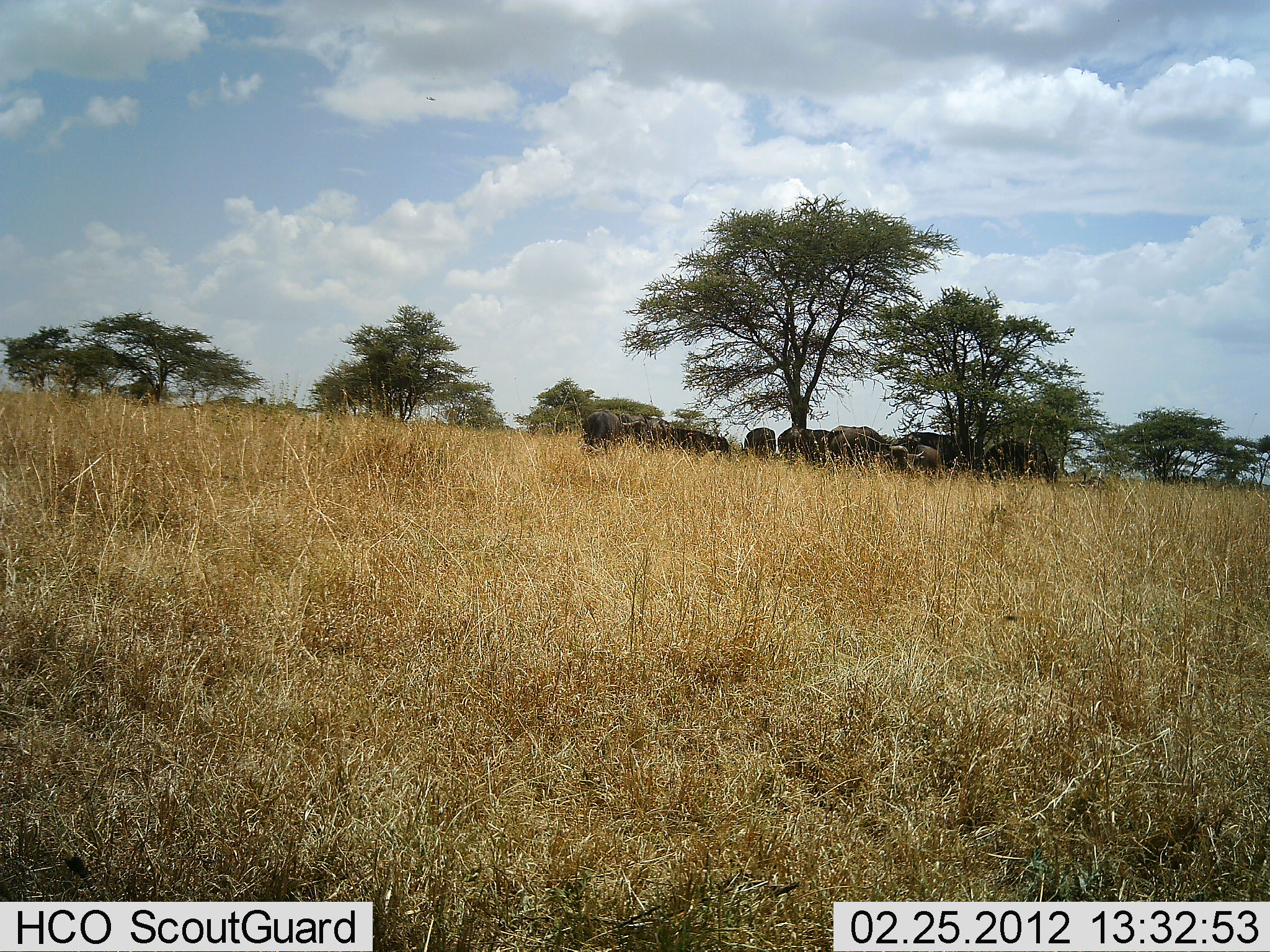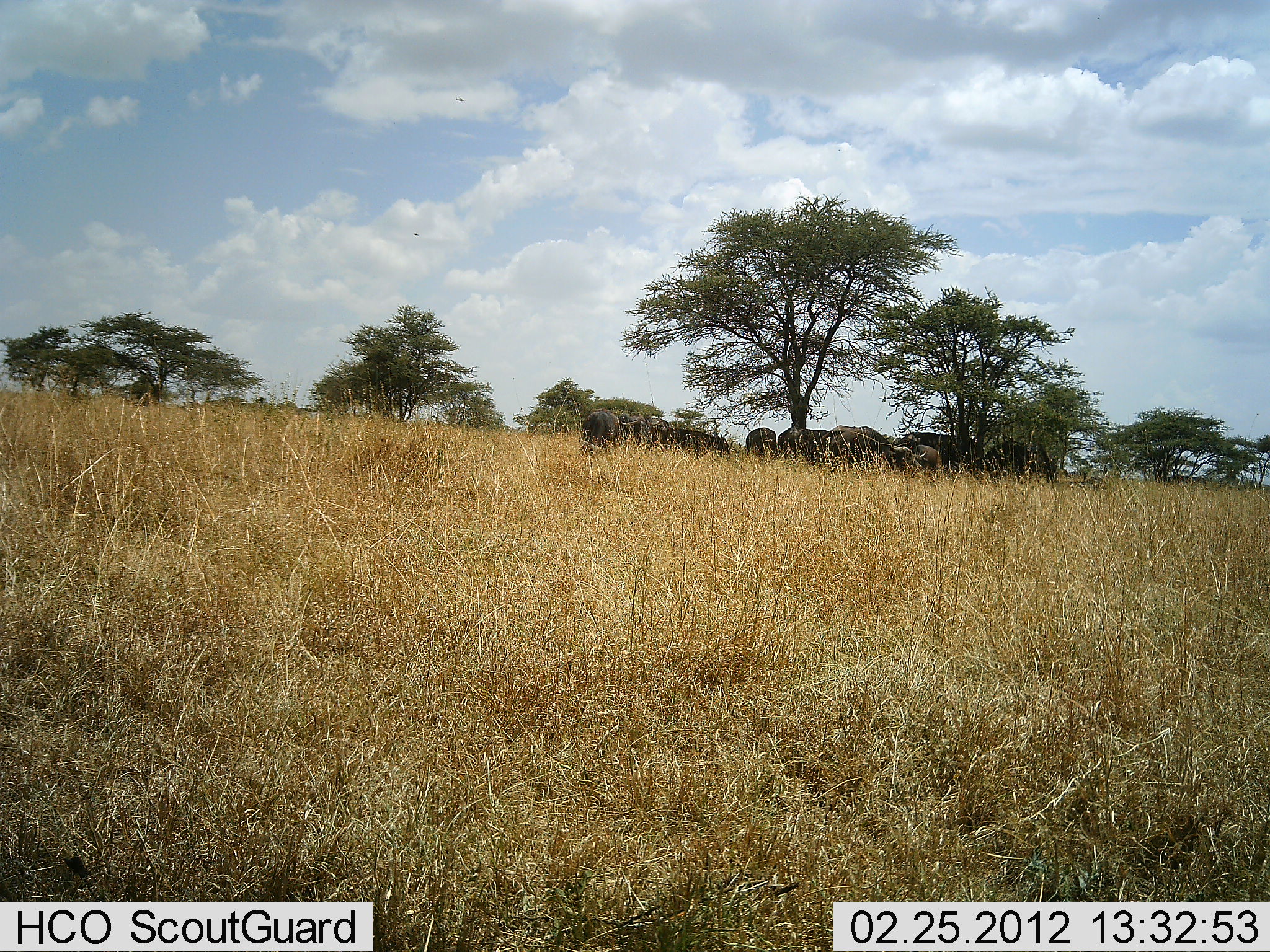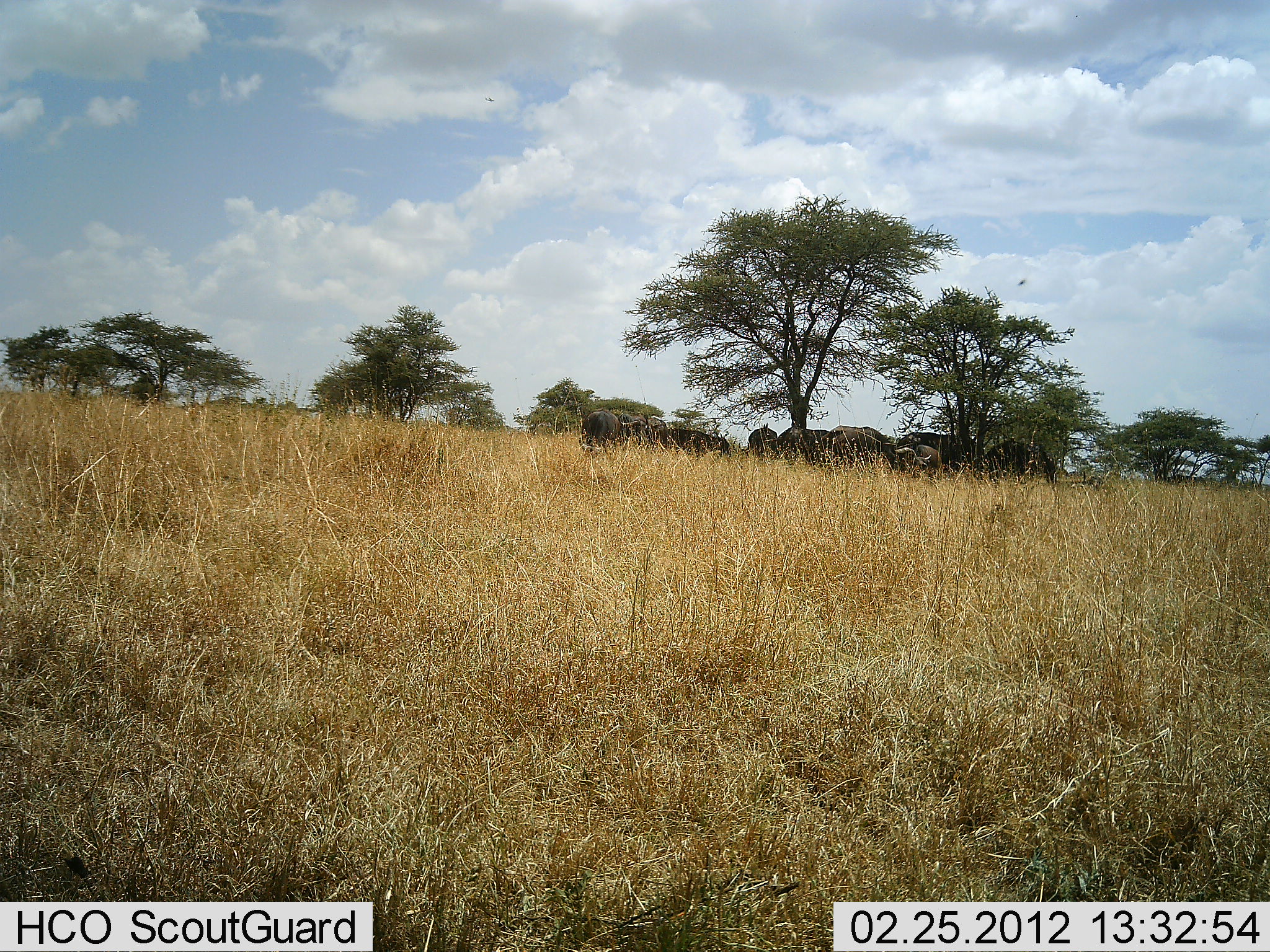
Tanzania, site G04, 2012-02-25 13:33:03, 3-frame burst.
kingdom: Animalia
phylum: Chordata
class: Mammalia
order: Artiodactyla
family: Bovidae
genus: Syncerus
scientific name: Syncerus caffer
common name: cape buffalo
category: buffalo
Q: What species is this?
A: Buffalo (cape buffalo) (Syncerus caffer).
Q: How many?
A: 10.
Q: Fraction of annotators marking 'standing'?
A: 73%.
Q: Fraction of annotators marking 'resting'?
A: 18%.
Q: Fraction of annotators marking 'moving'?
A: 9%.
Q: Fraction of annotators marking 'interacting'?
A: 0%.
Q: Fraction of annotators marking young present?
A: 0%.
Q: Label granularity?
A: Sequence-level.